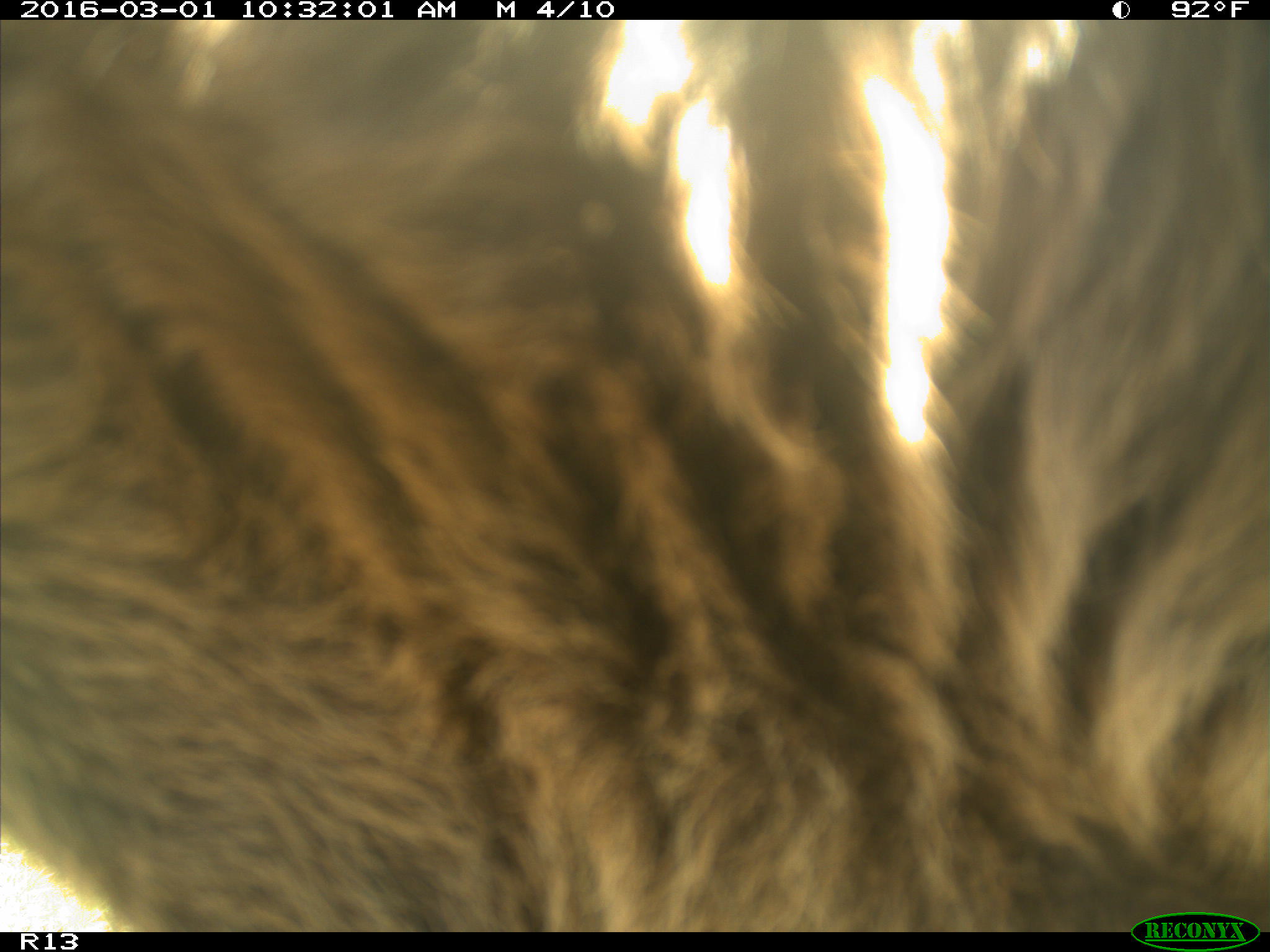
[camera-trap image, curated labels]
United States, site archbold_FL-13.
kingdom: Animalia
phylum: Chordata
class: Mammalia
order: Artiodactyla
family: Bovidae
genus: Bos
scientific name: Bos taurus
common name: domestic cow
Bos taurus (domestic cow).